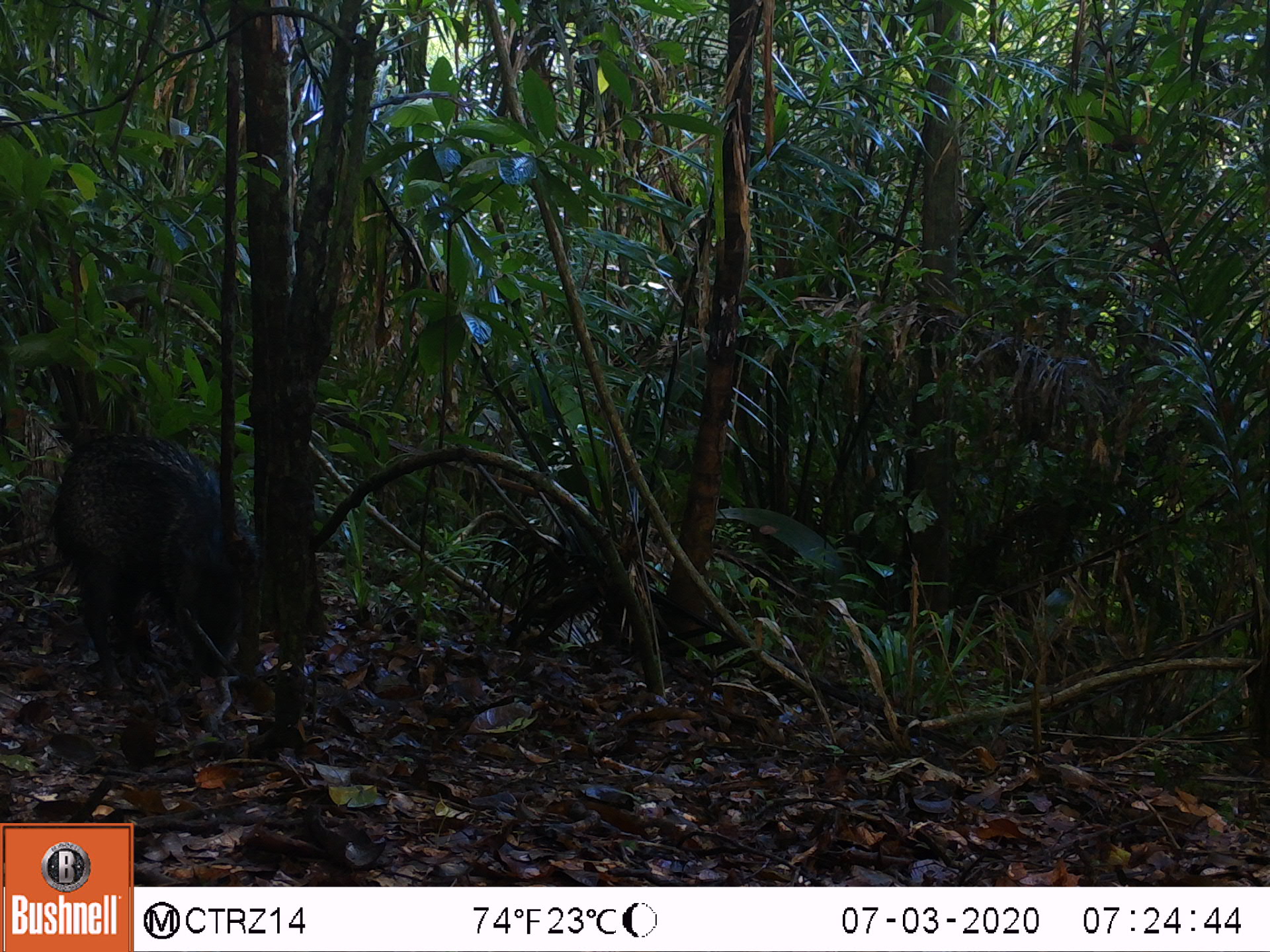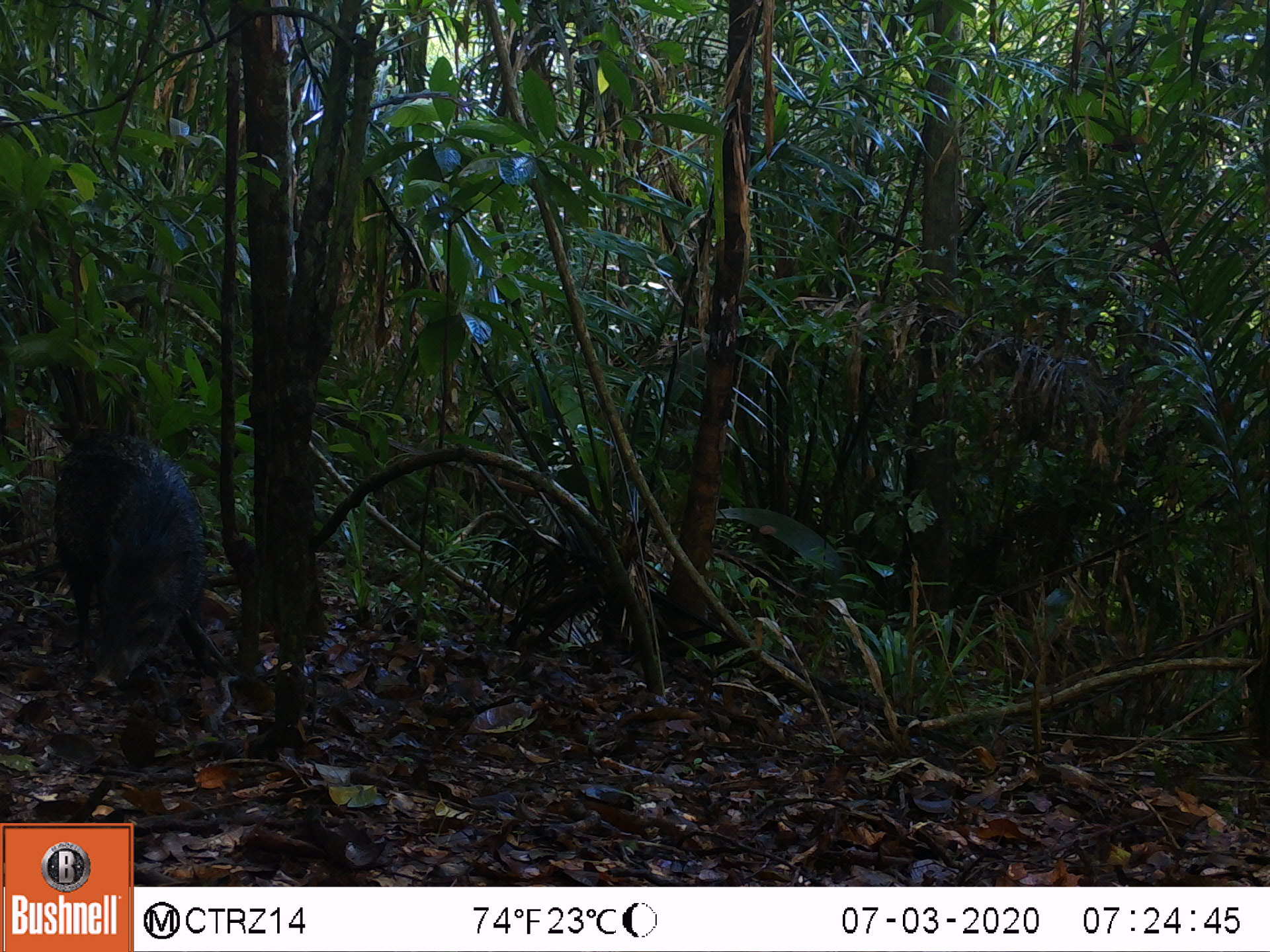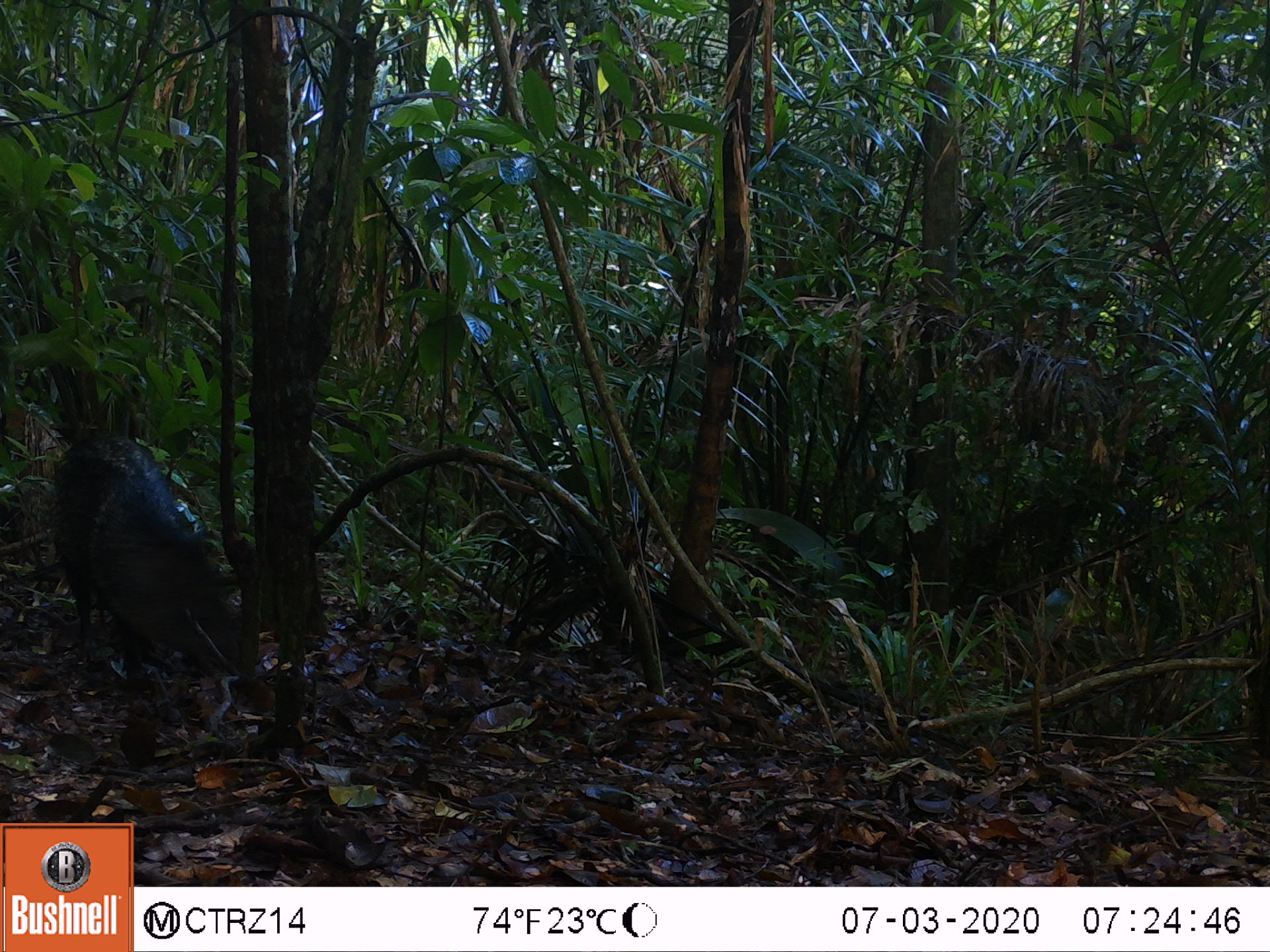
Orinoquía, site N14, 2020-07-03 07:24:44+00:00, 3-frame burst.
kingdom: Animalia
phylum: Chordata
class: Mammalia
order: Artiodactyla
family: Tayassuidae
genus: Pecari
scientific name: Pecari tajacu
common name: collared peccary